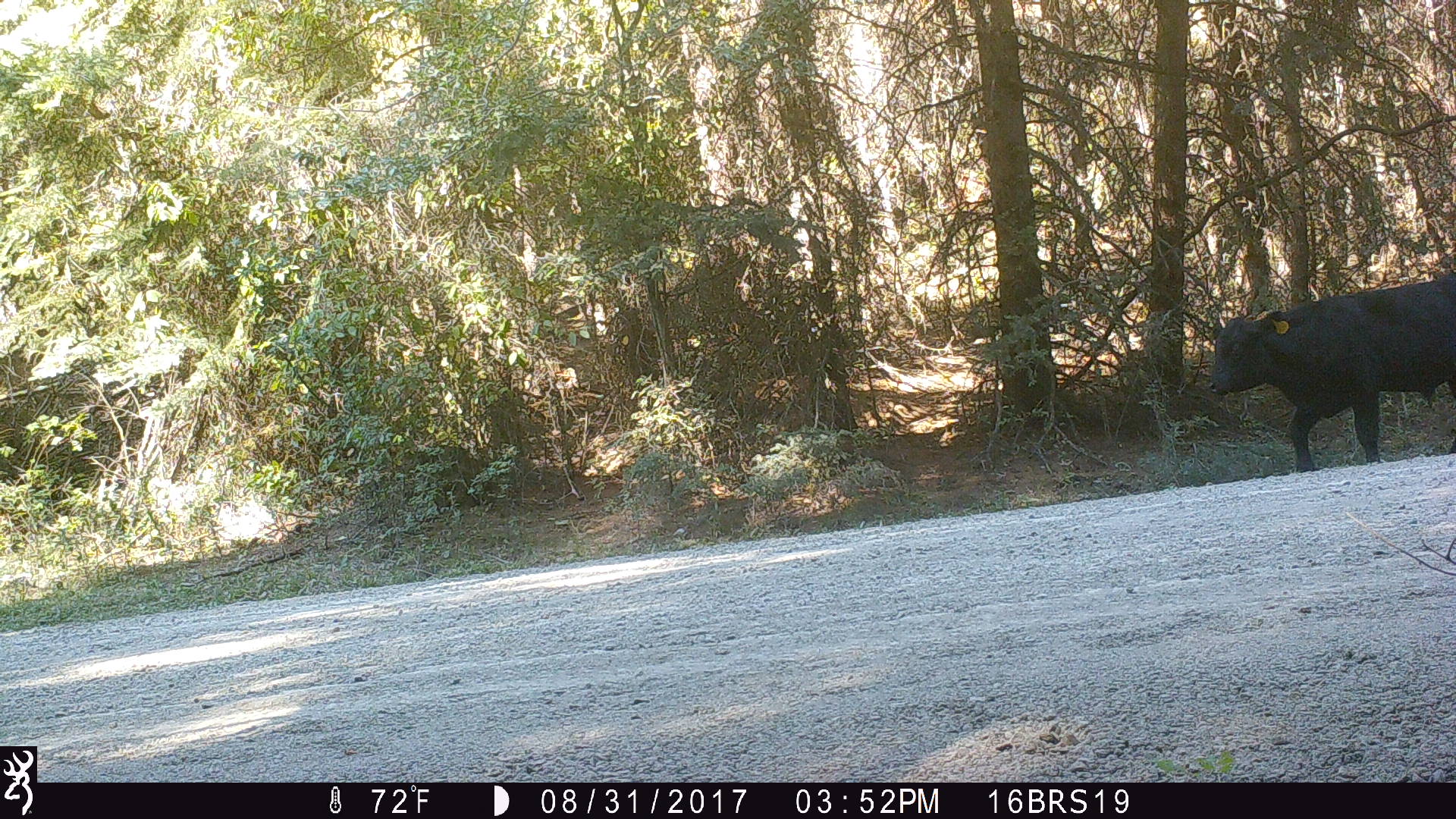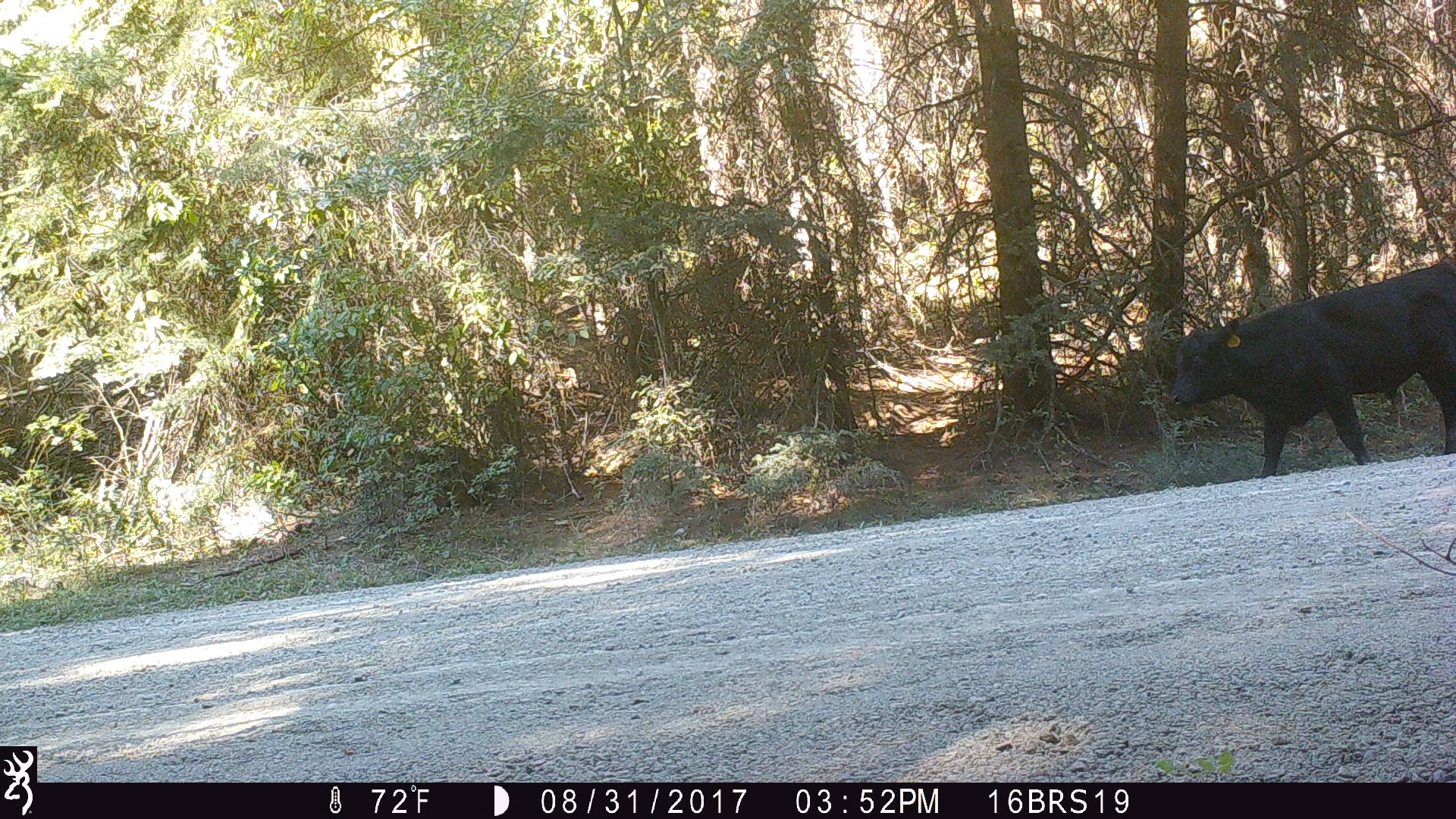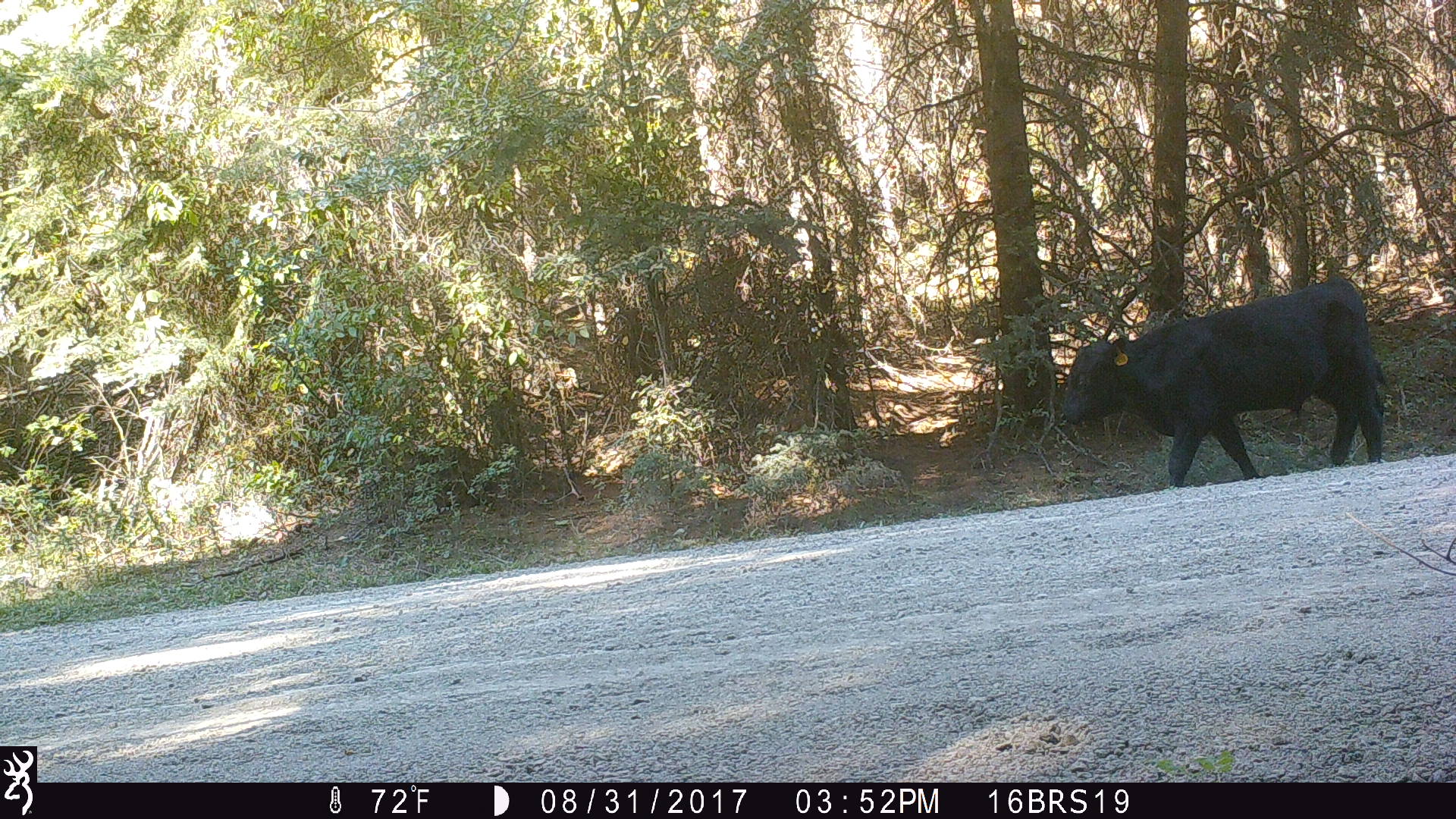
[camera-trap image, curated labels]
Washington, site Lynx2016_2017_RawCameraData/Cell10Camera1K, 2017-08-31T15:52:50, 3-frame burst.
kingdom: Animalia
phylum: Chordata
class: Mammalia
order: Artiodactyla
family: Bovidae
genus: Bos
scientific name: Bos taurus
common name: domestic cattle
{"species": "domestic cattle (Bos taurus)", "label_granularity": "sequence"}